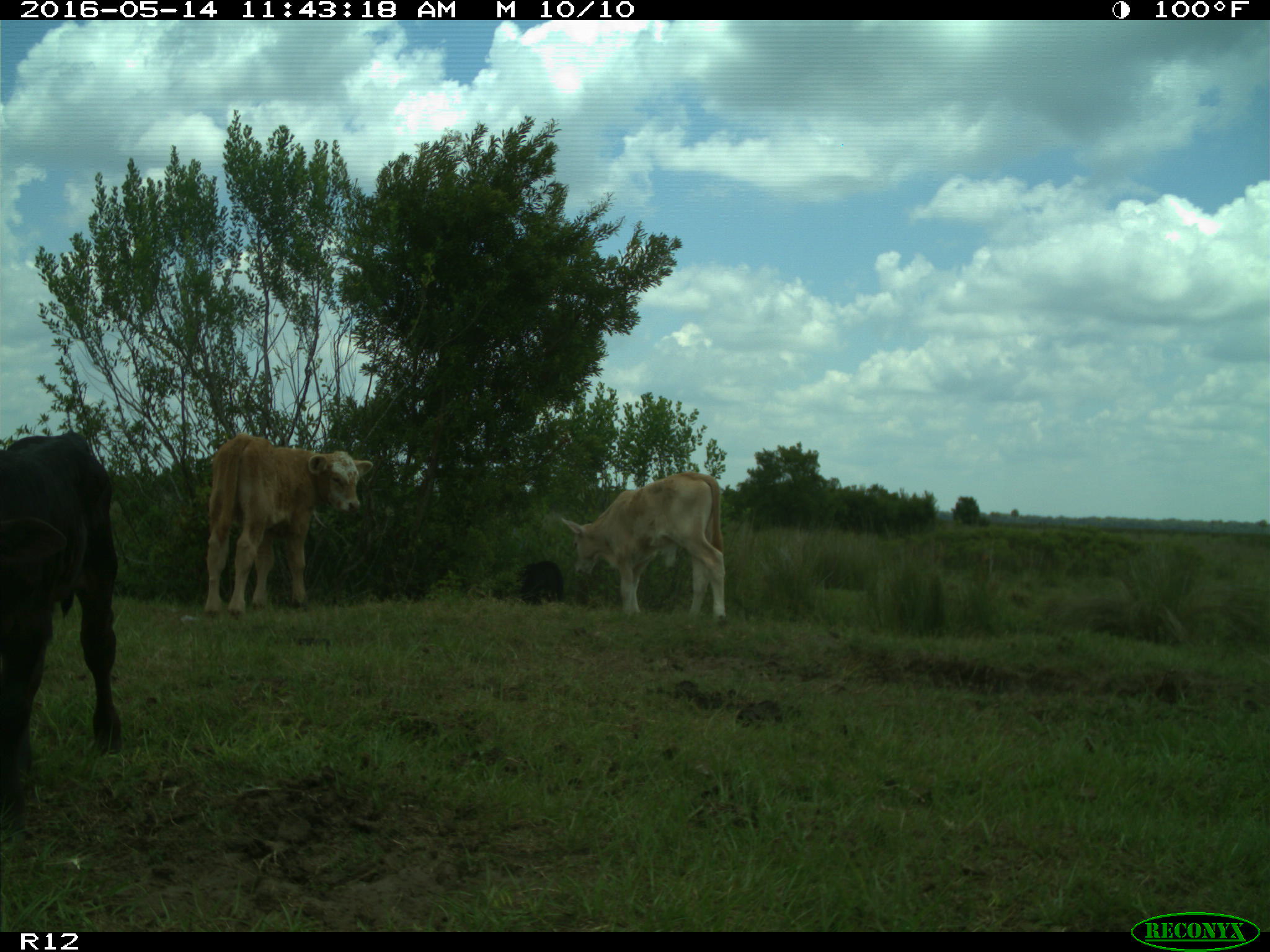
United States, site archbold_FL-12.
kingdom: Animalia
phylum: Chordata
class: Mammalia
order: Artiodactyla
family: Bovidae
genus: Bos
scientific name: Bos taurus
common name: domestic cow